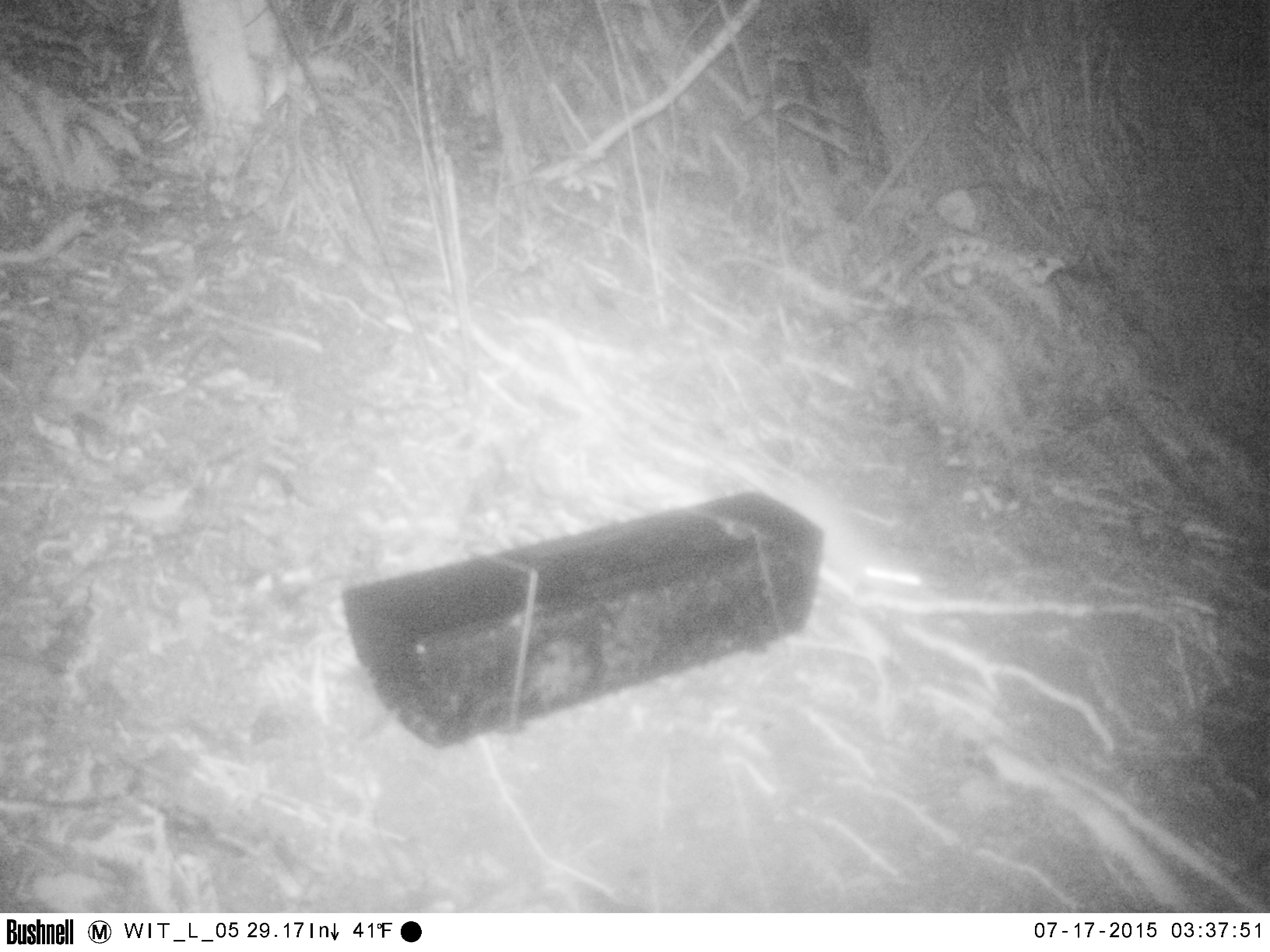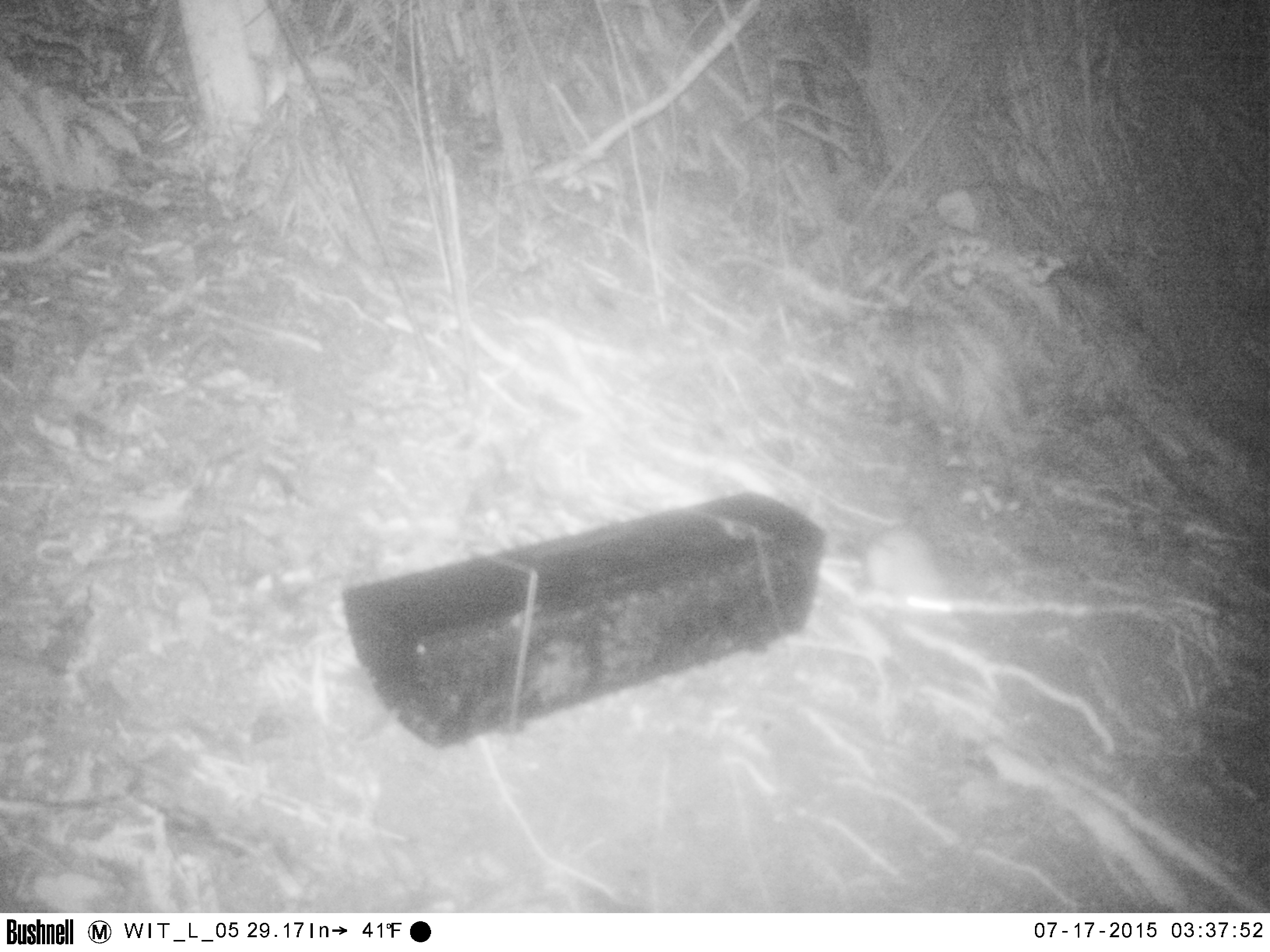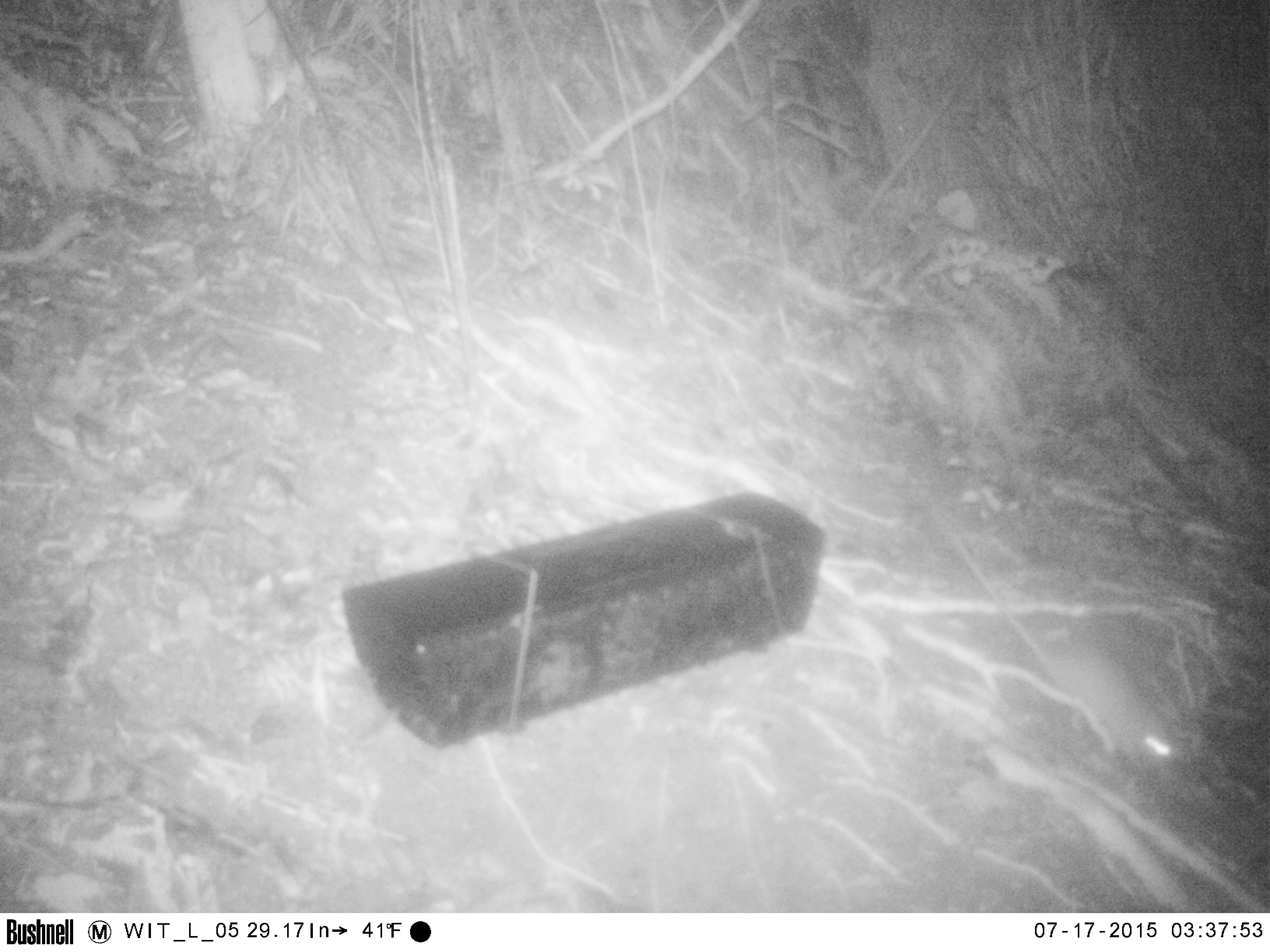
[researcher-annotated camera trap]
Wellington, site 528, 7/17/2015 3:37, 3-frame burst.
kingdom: Animalia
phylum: Chordata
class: Mammalia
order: Rodentia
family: Muridae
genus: Rattus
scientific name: Rattus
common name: rat